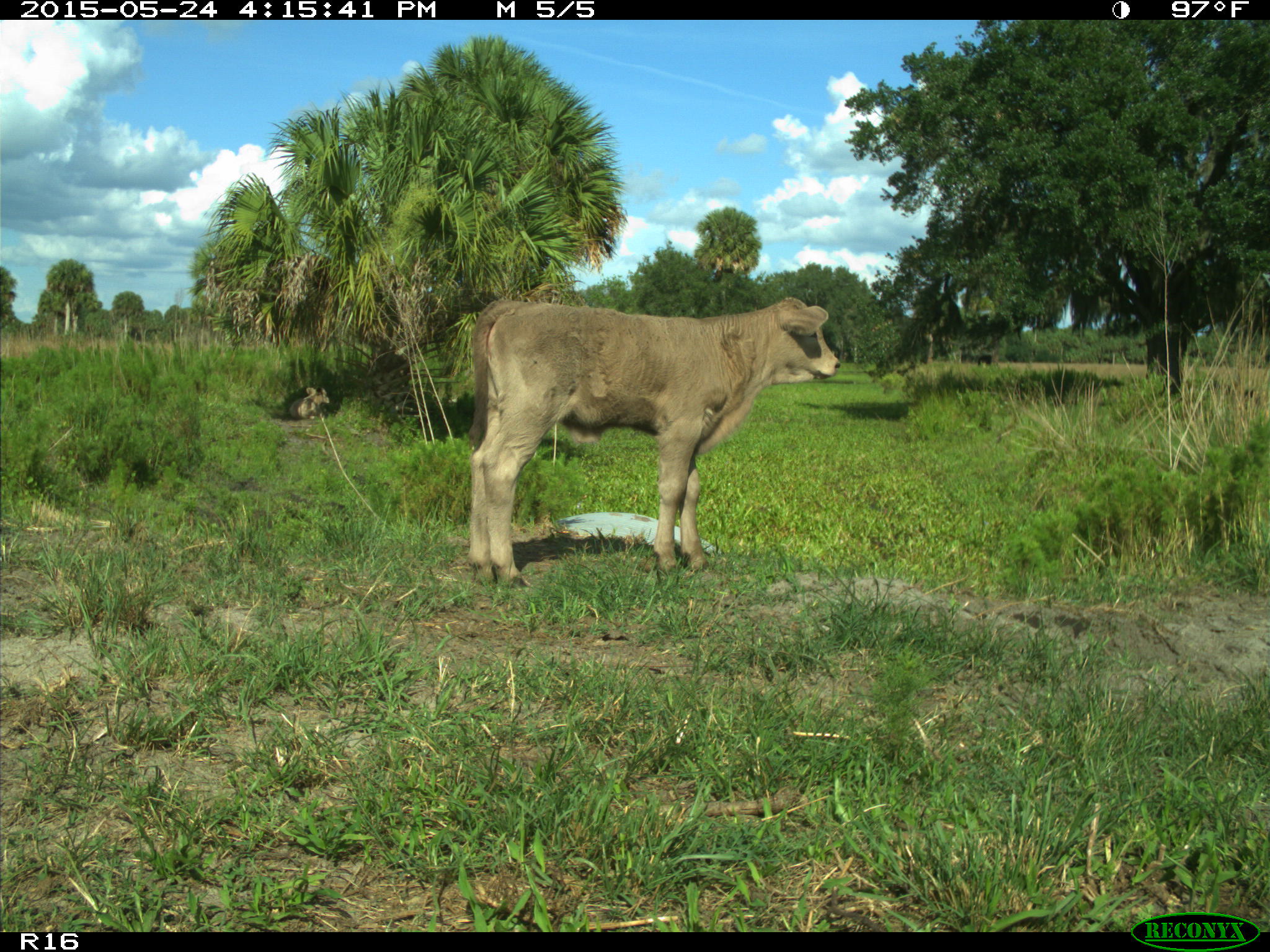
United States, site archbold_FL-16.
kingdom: Animalia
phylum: Chordata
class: Mammalia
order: Artiodactyla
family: Bovidae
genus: Bos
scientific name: Bos taurus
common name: domestic cow